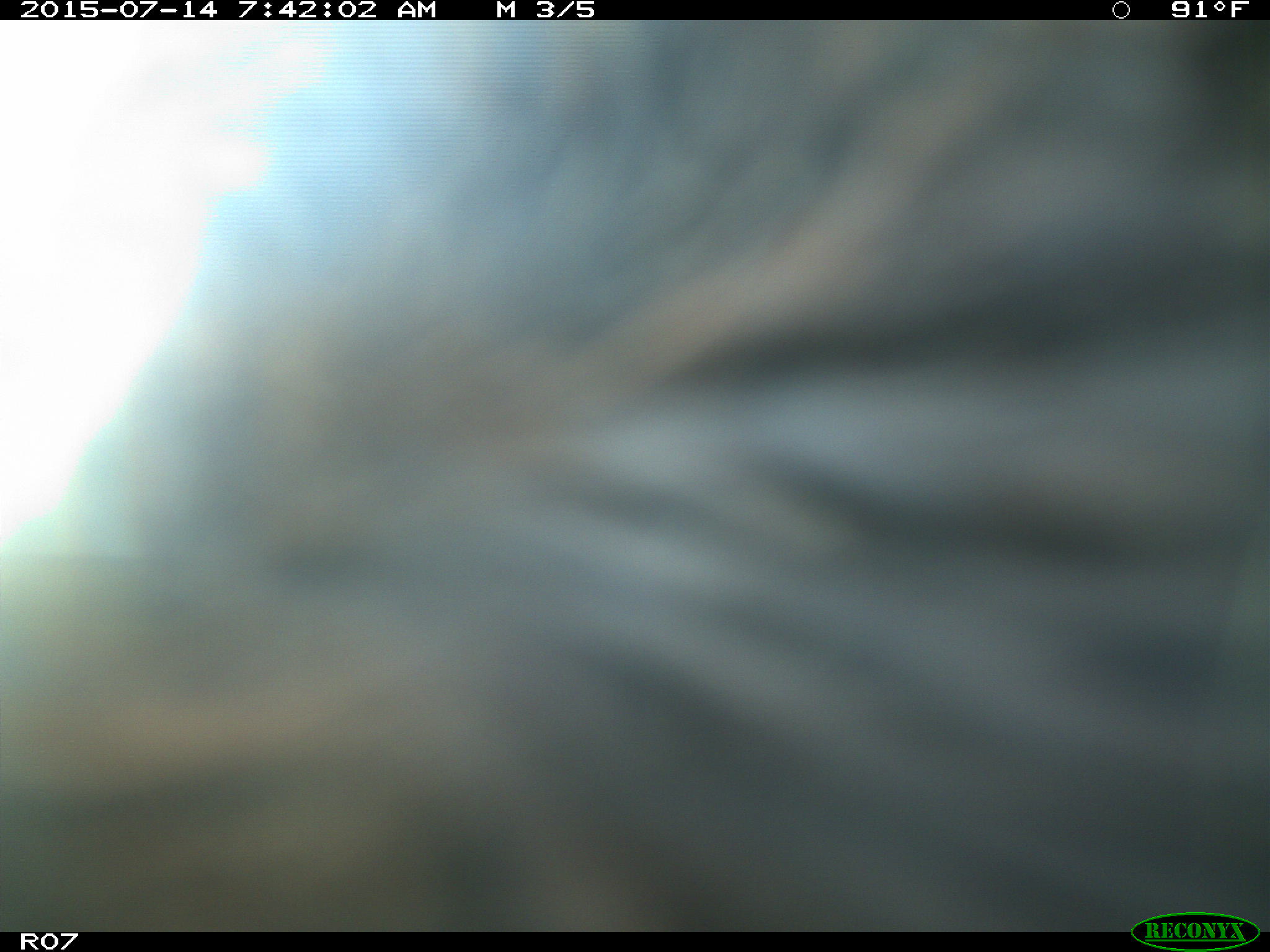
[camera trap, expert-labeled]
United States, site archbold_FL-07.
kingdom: Animalia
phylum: Chordata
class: Mammalia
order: Artiodactyla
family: Bovidae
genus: Bos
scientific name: Bos taurus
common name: domestic cow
Bos taurus (domestic cow).